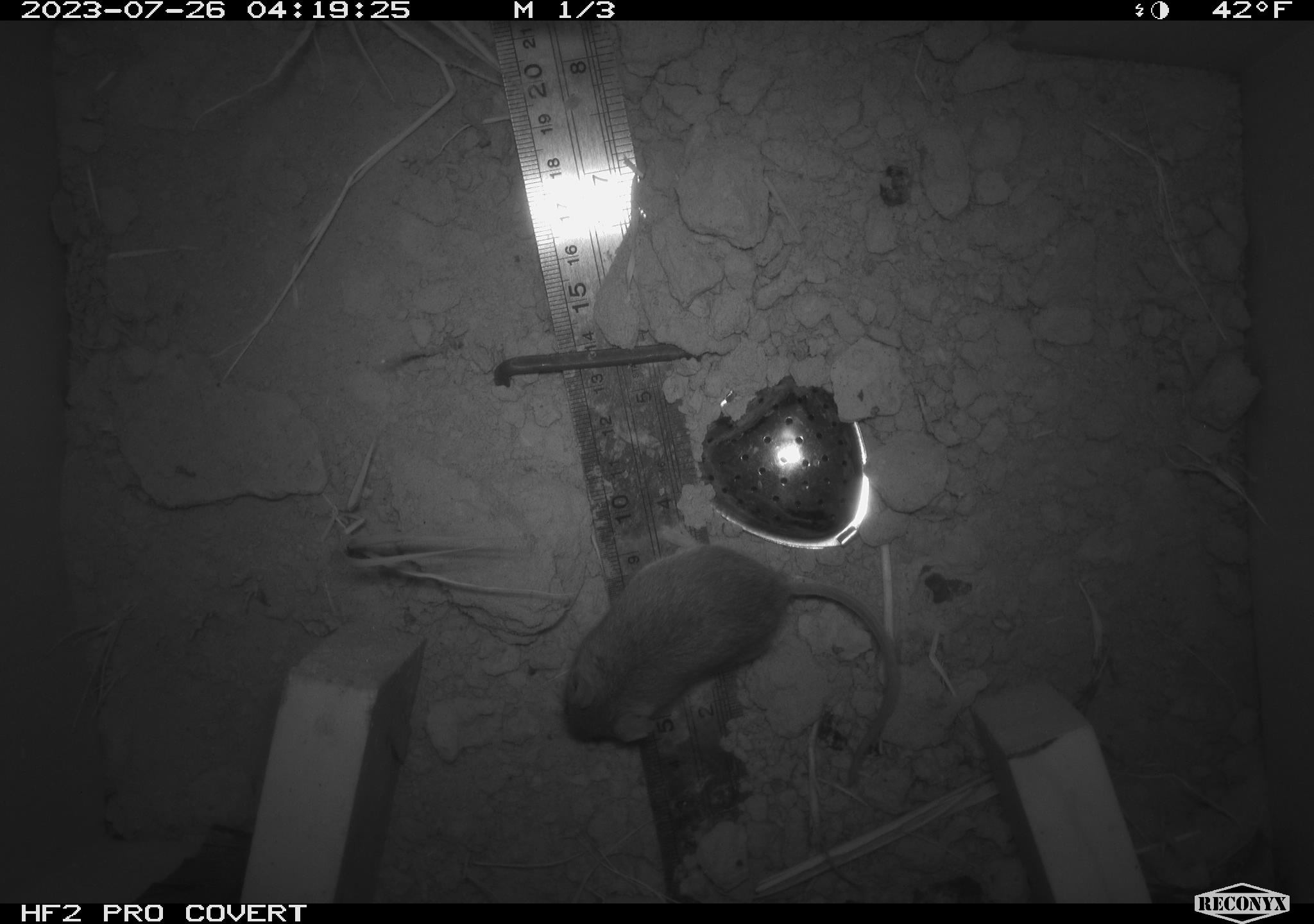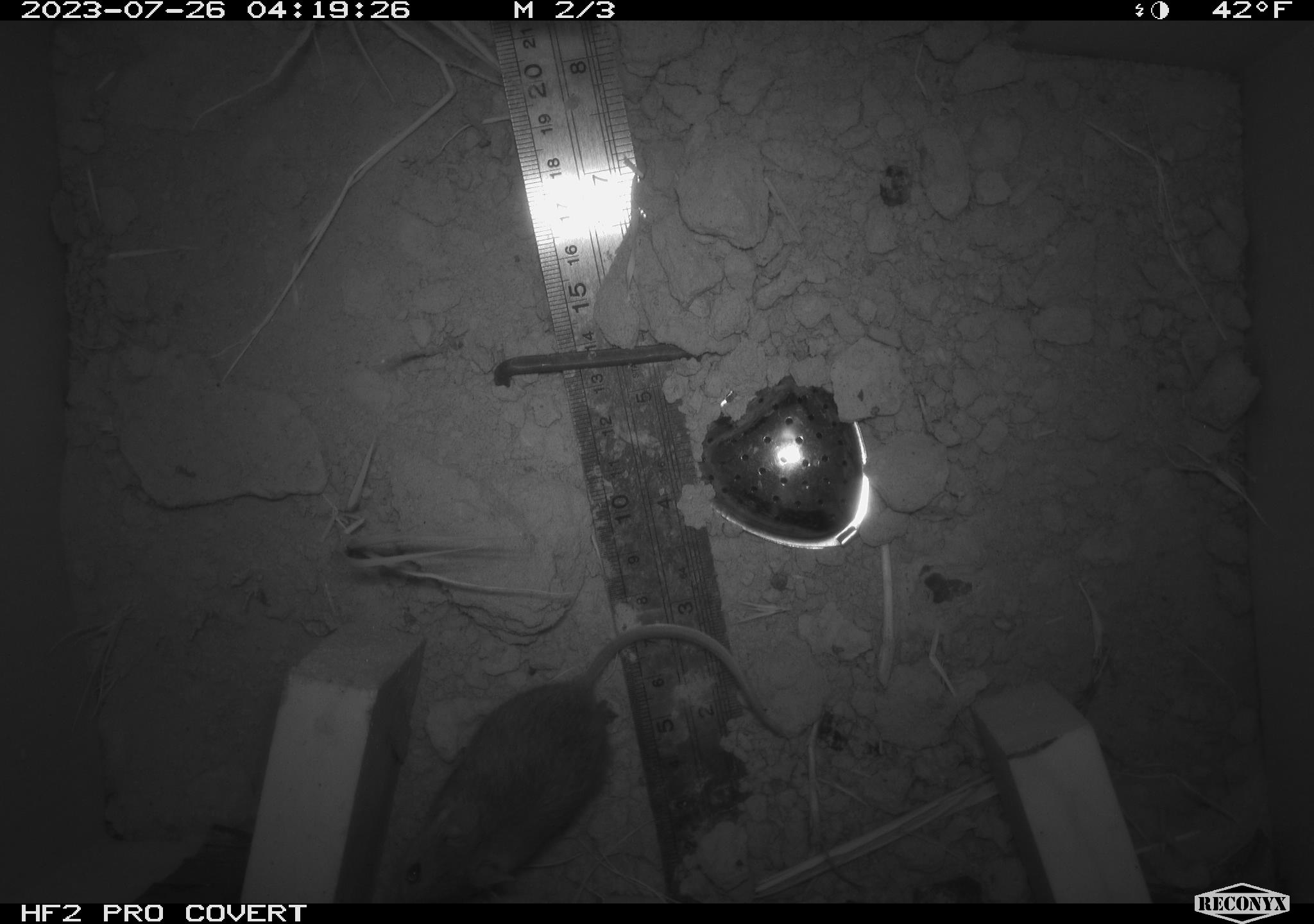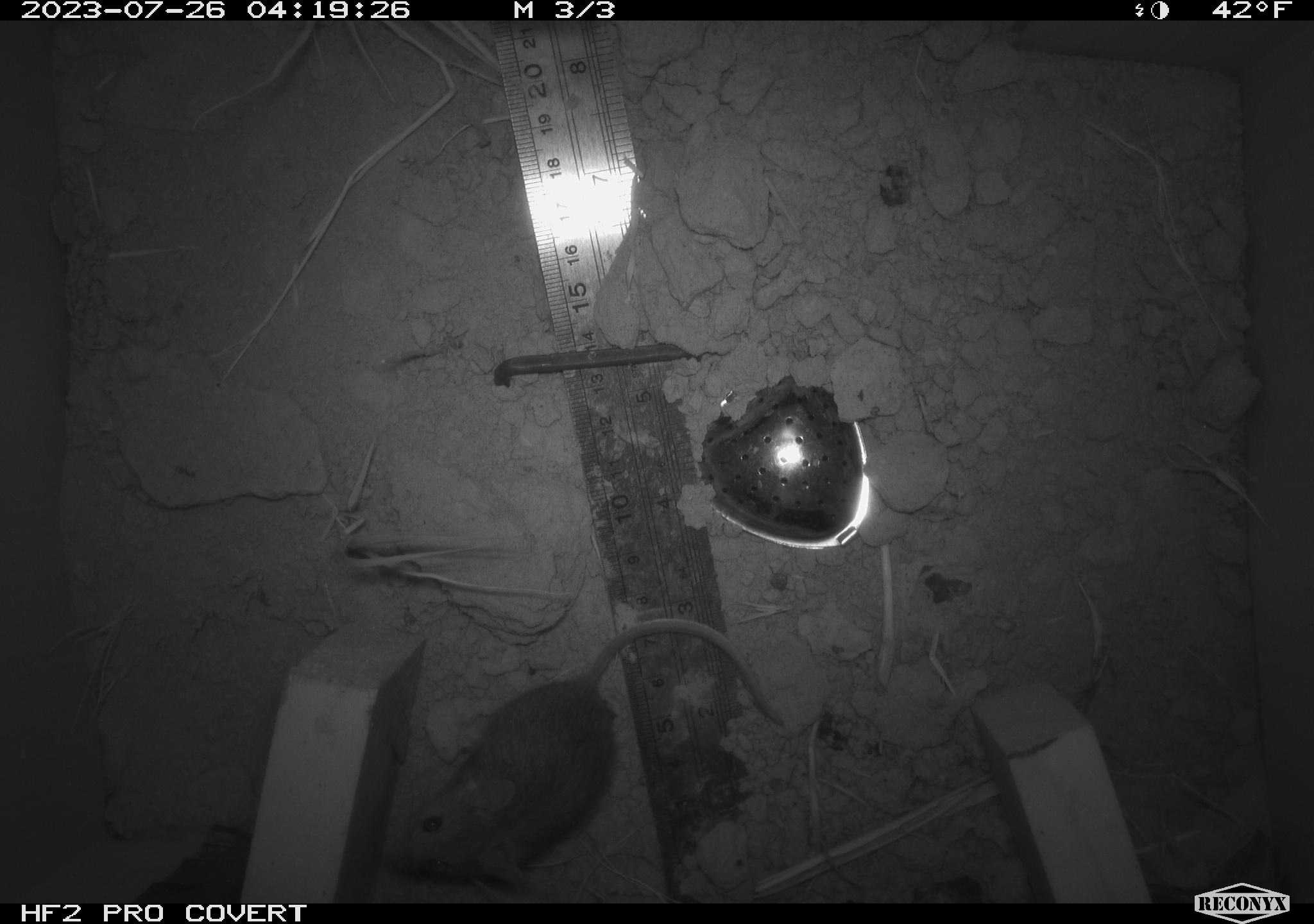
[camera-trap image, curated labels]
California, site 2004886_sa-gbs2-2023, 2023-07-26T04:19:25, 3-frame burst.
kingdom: Animalia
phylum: Chordata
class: Mammalia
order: Rodentia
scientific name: Rodentia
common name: mouse species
Mouse species (Rodentia).